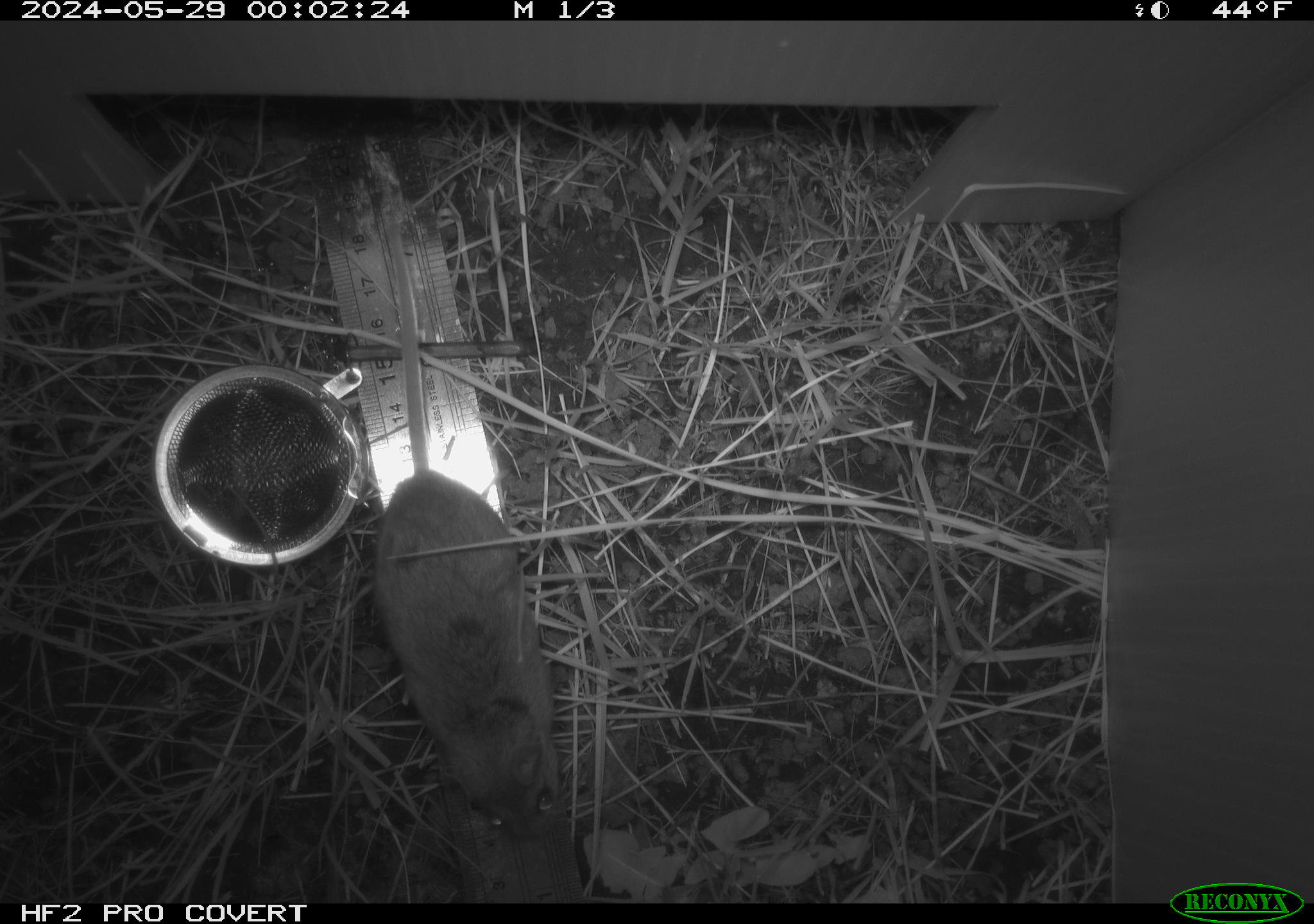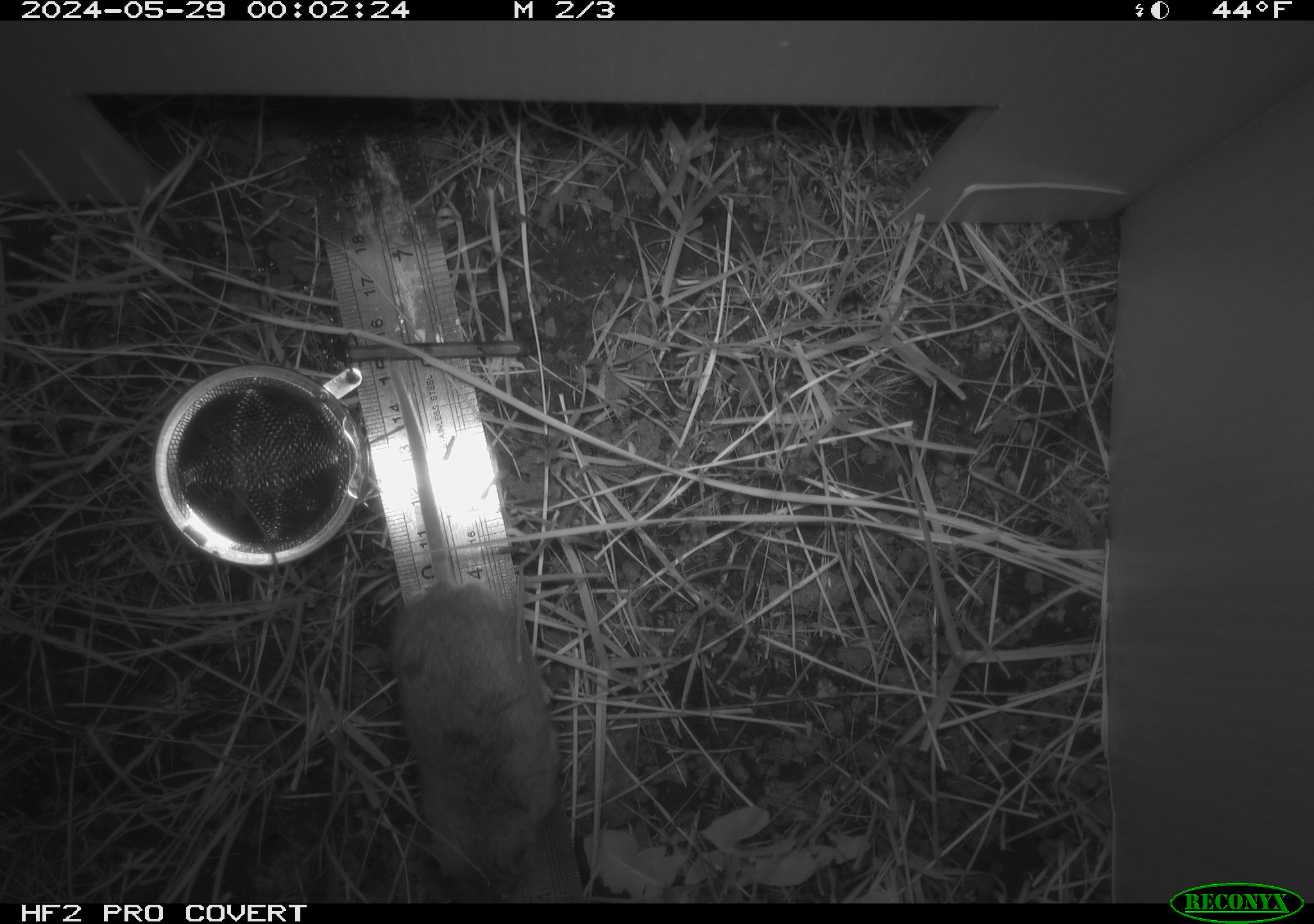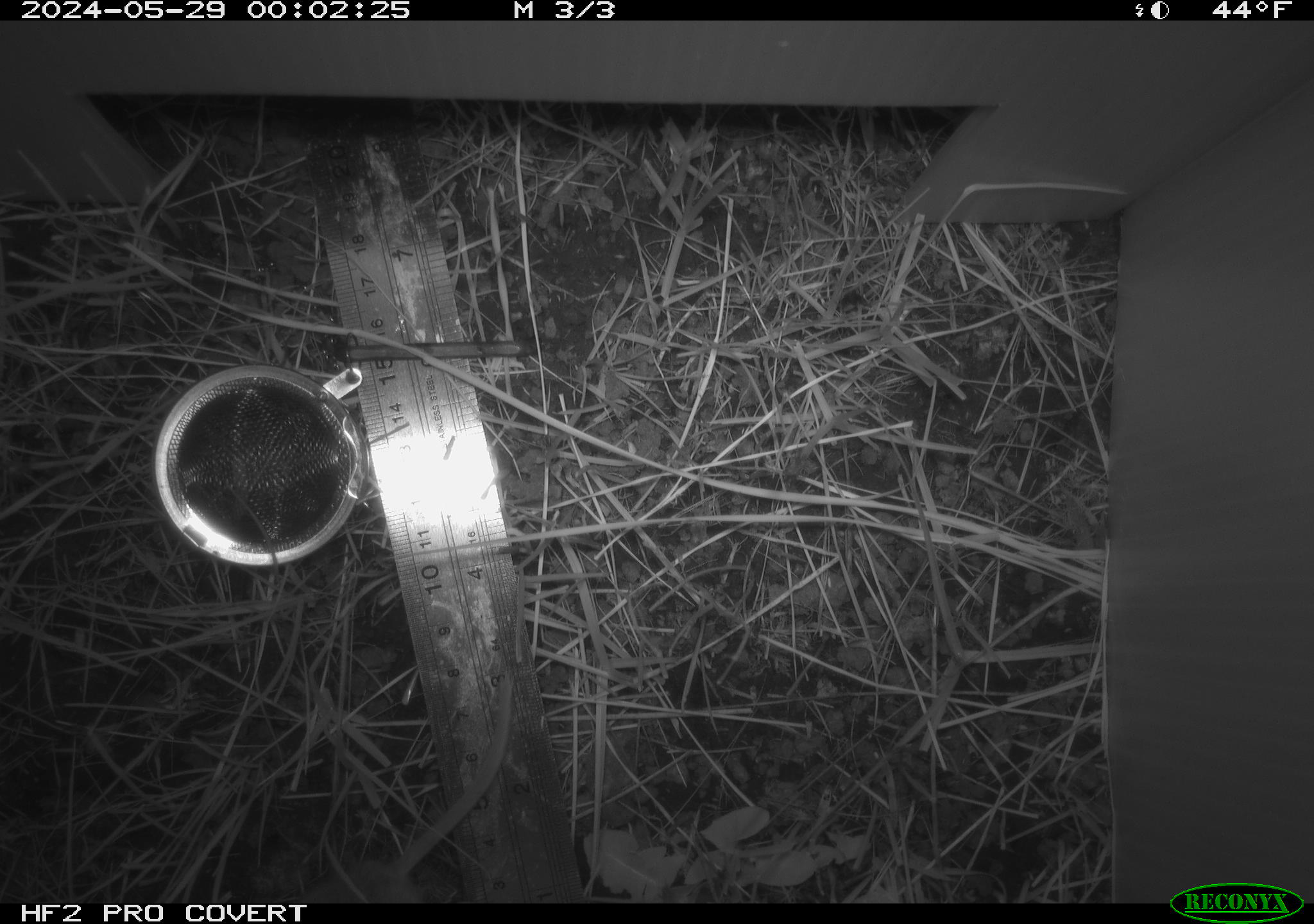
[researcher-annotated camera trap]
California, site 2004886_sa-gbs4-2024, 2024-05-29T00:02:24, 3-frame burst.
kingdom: Animalia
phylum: Chordata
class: Mammalia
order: Rodentia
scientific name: Rodentia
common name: mouse species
Mouse species (Rodentia).